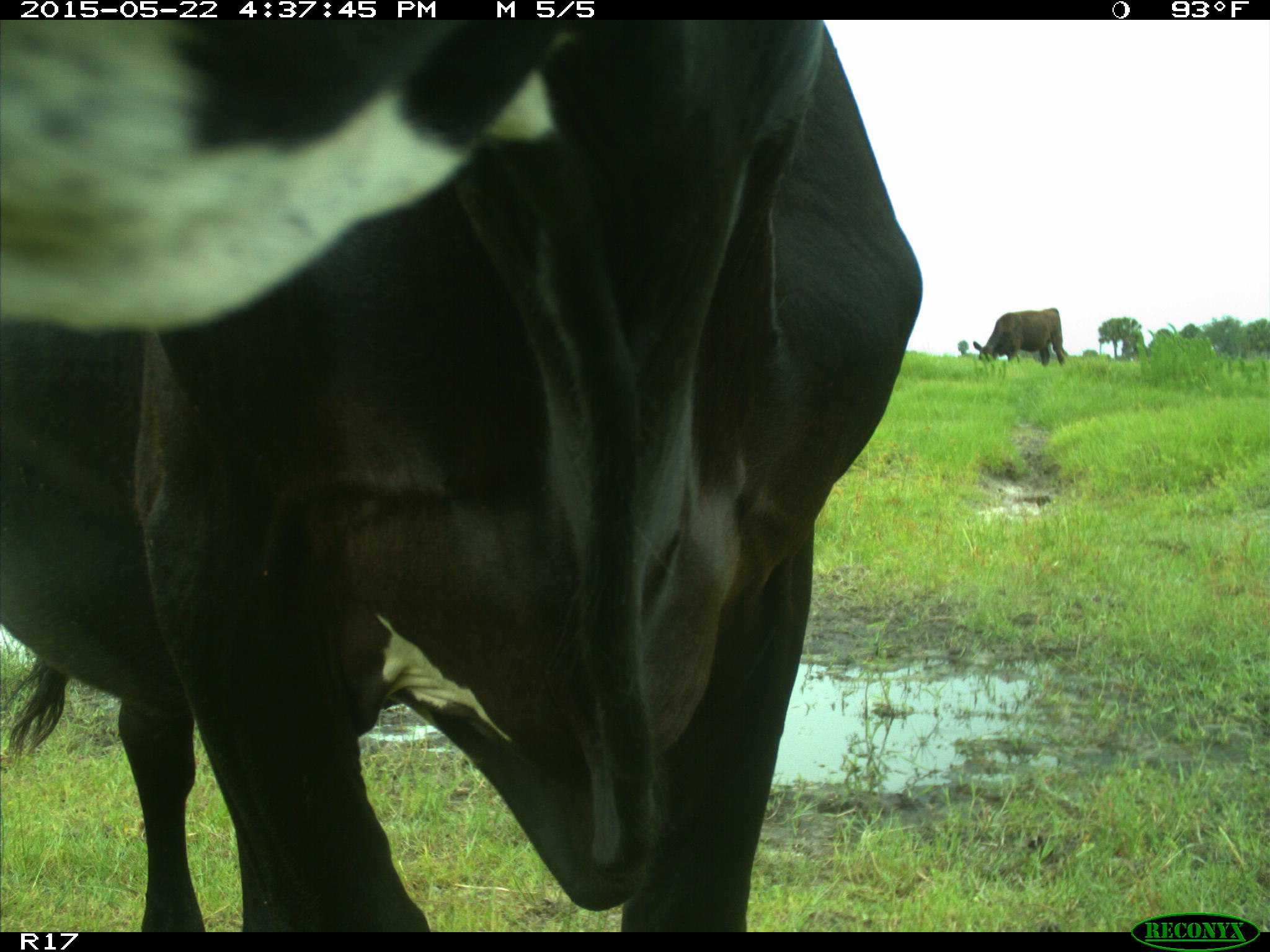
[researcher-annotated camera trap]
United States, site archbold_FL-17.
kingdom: Animalia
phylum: Chordata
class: Mammalia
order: Artiodactyla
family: Bovidae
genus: Bos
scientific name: Bos taurus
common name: domestic cow